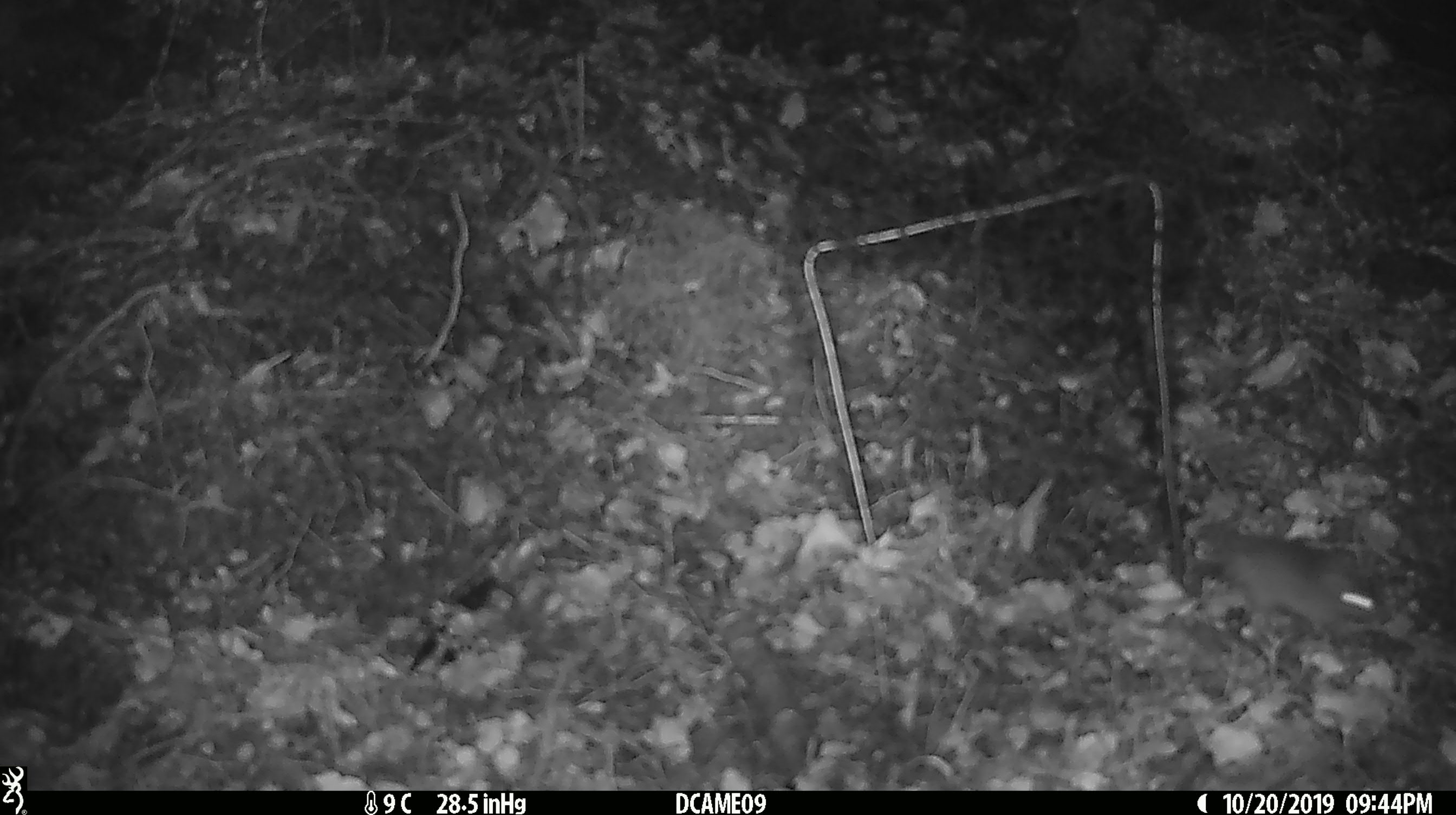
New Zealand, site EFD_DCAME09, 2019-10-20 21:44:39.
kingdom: Animalia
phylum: Chordata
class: Mammalia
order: Rodentia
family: Muridae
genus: Mus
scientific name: Mus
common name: mouse